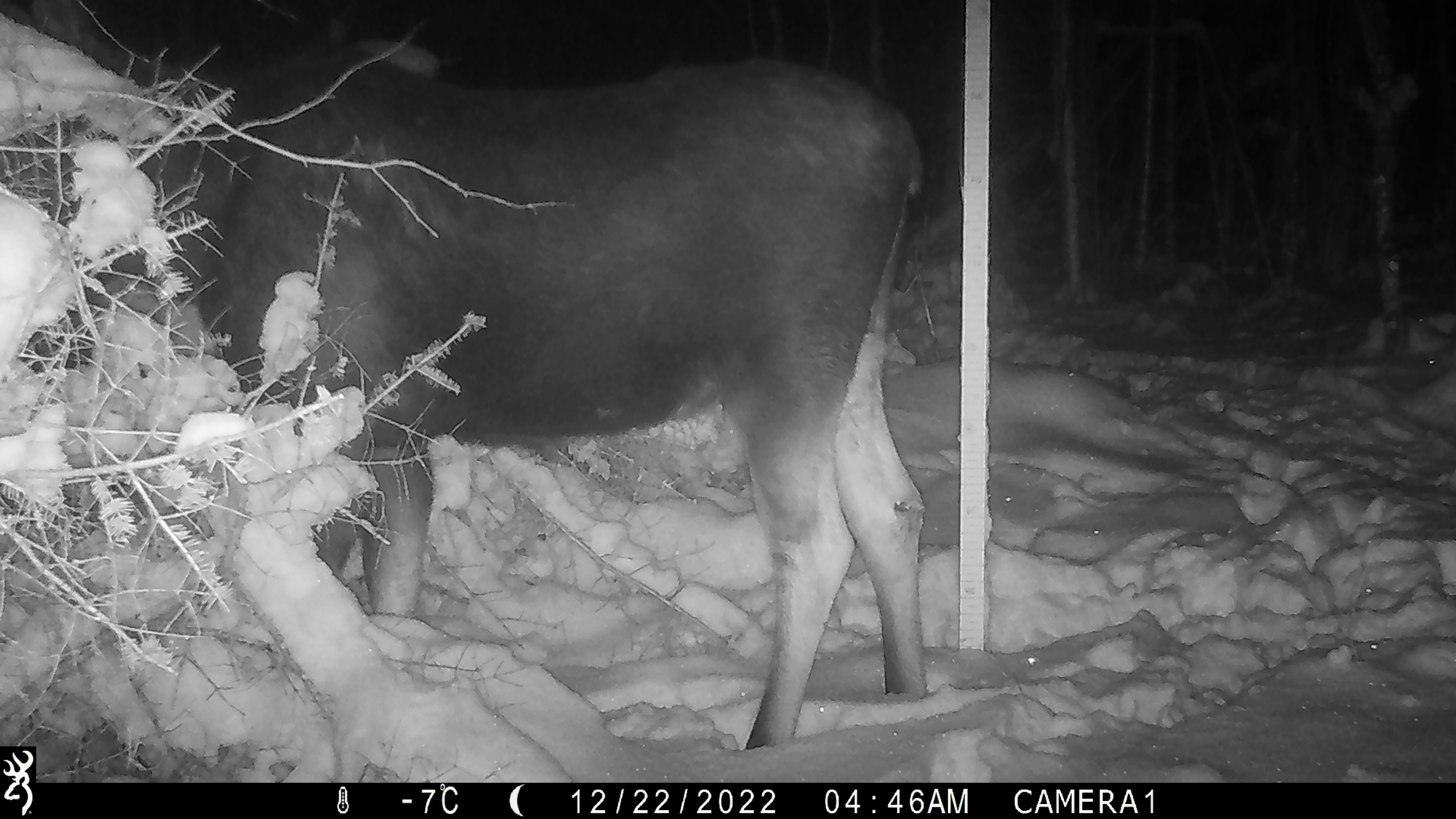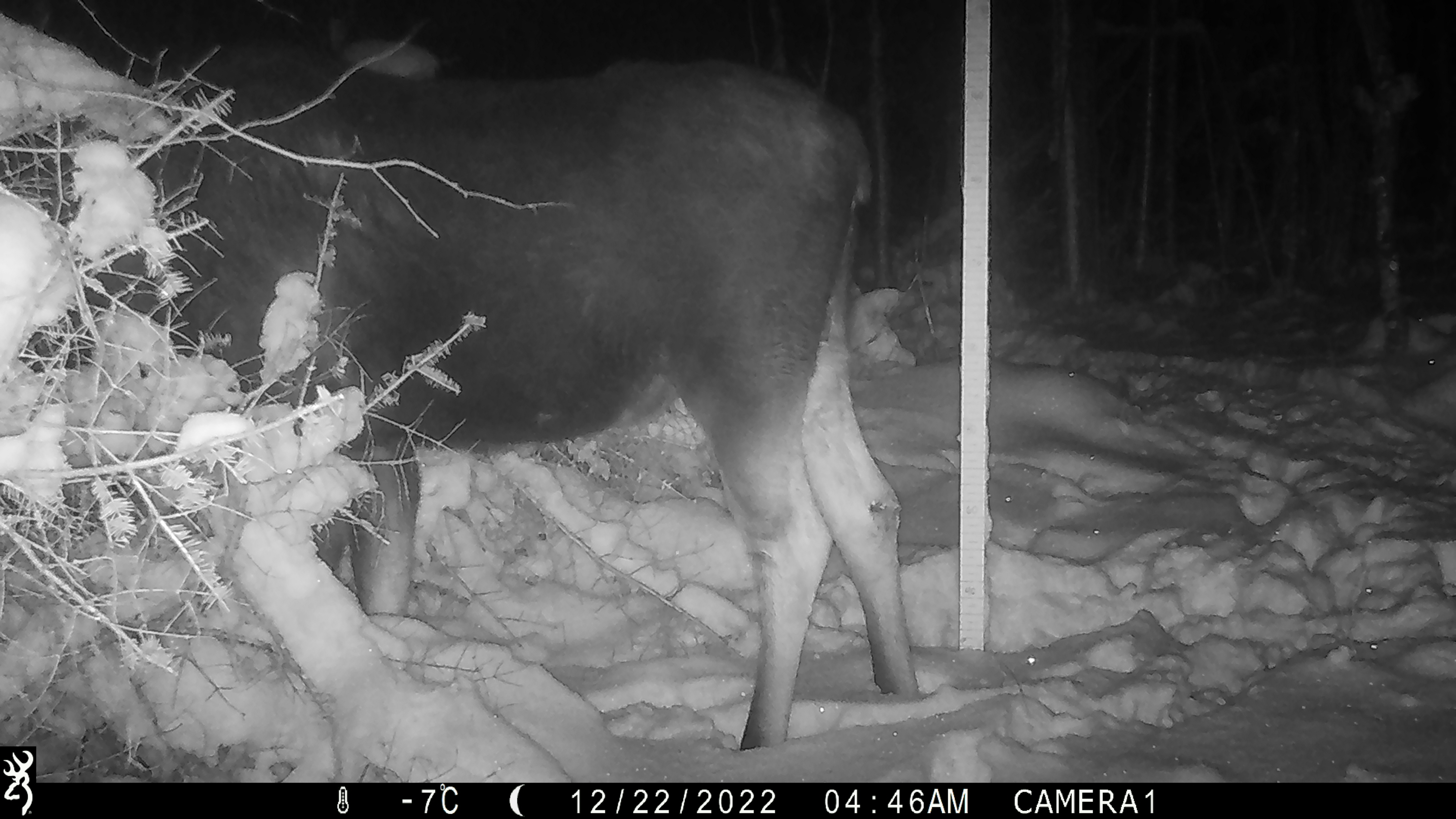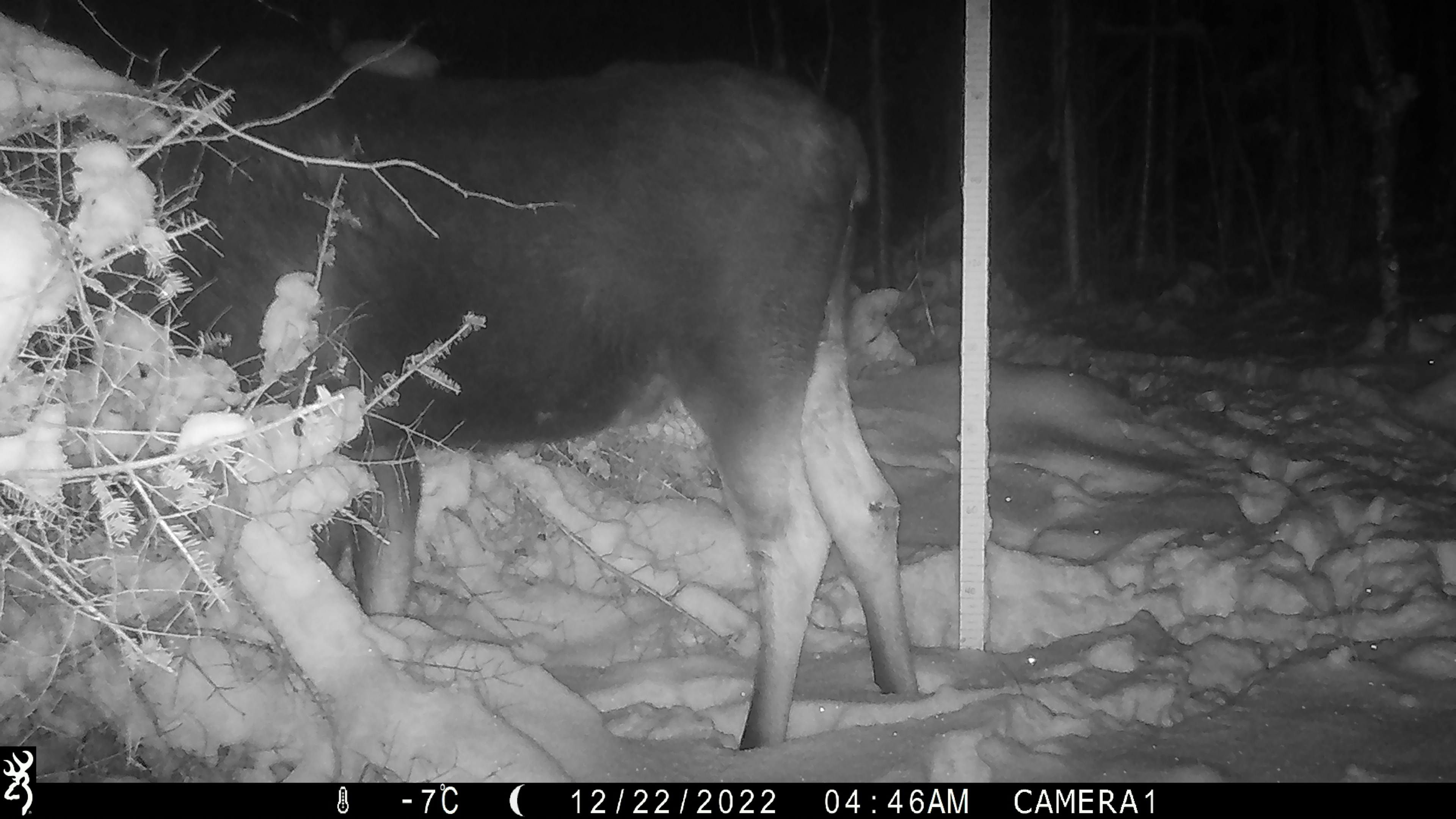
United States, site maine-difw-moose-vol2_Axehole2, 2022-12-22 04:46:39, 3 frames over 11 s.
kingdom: Animalia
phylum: Chordata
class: Mammalia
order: Artiodactyla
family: Cervidae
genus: Alces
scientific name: Alces alces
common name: moose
Moose (Alces alces).